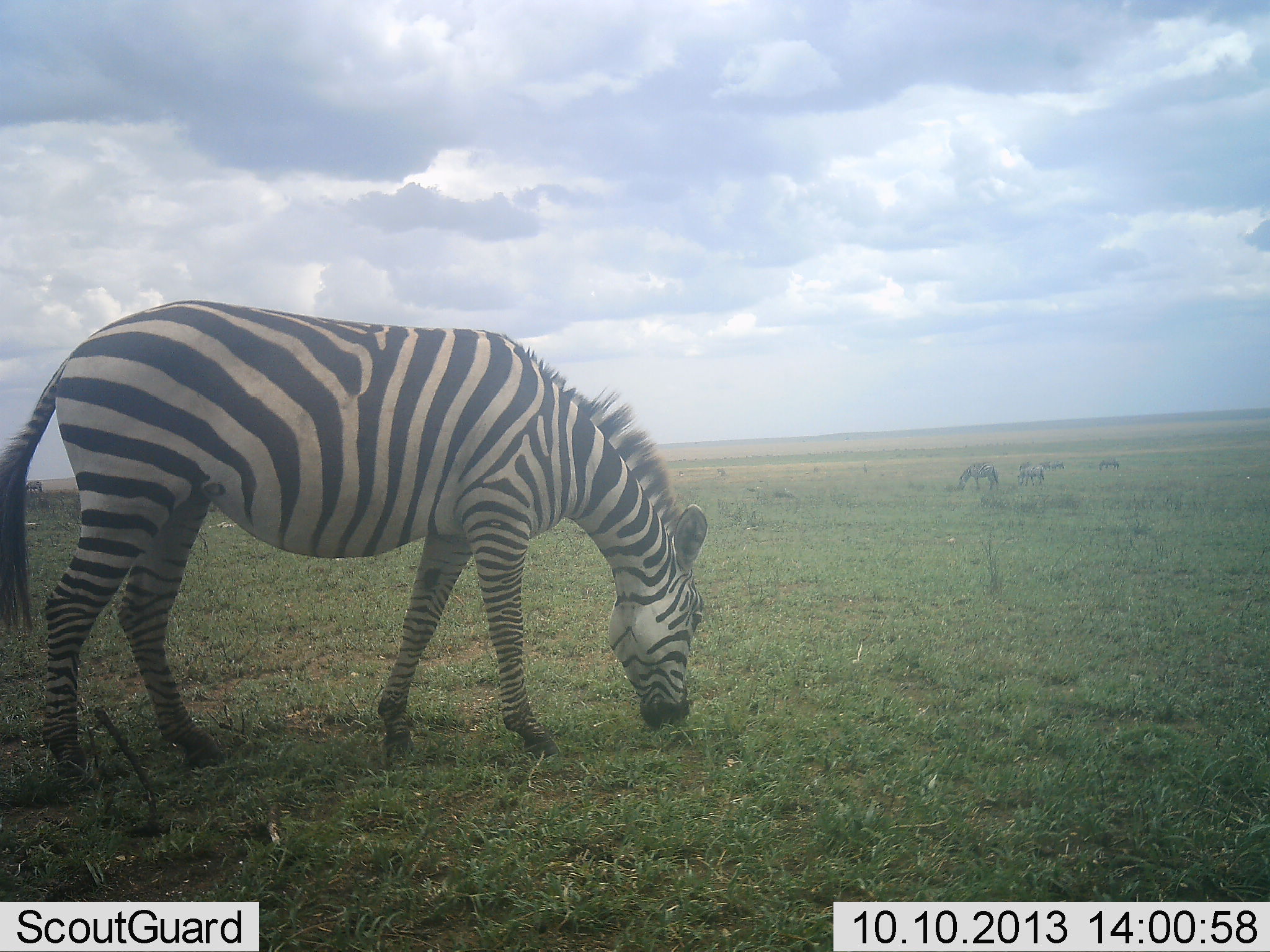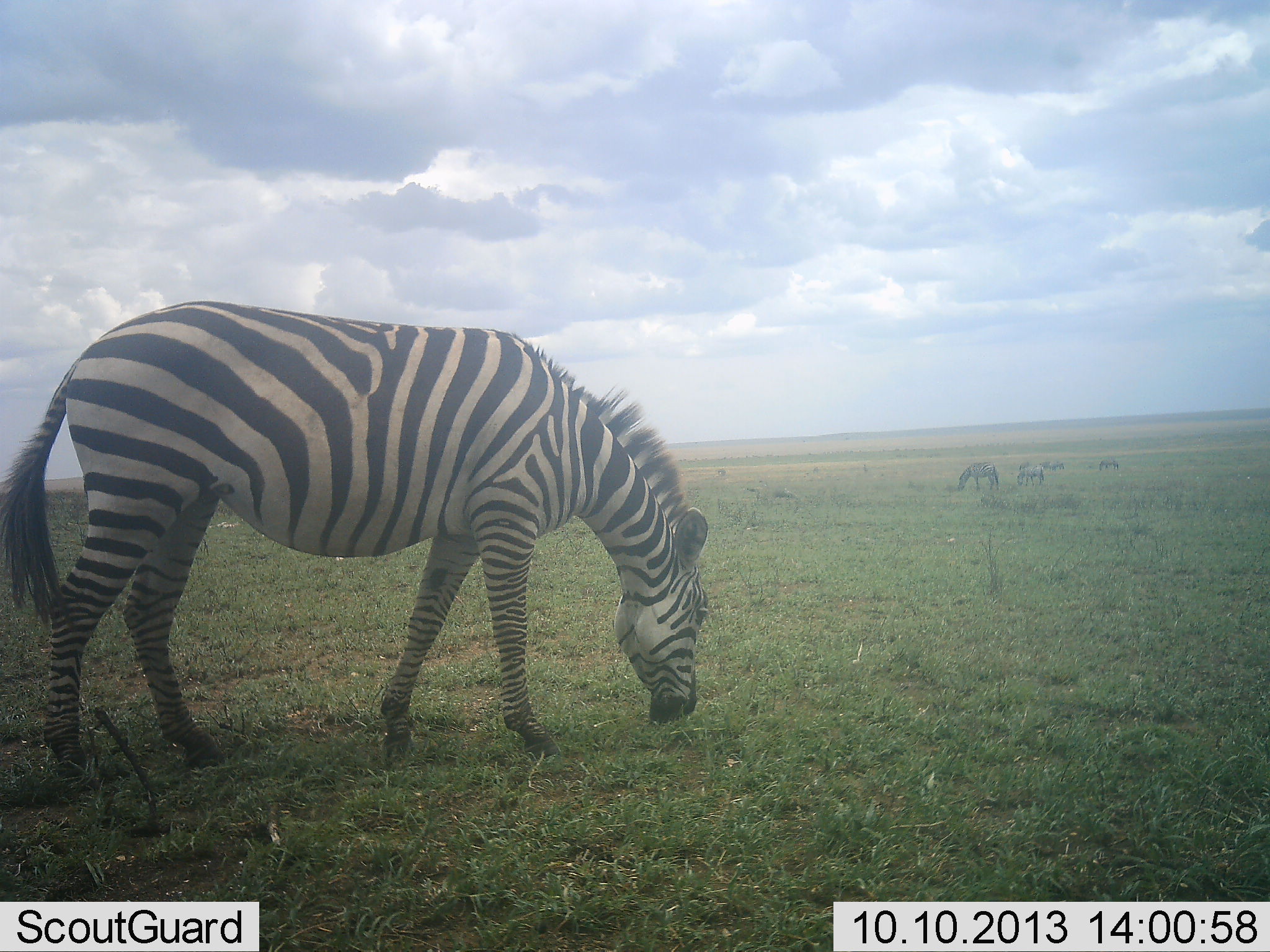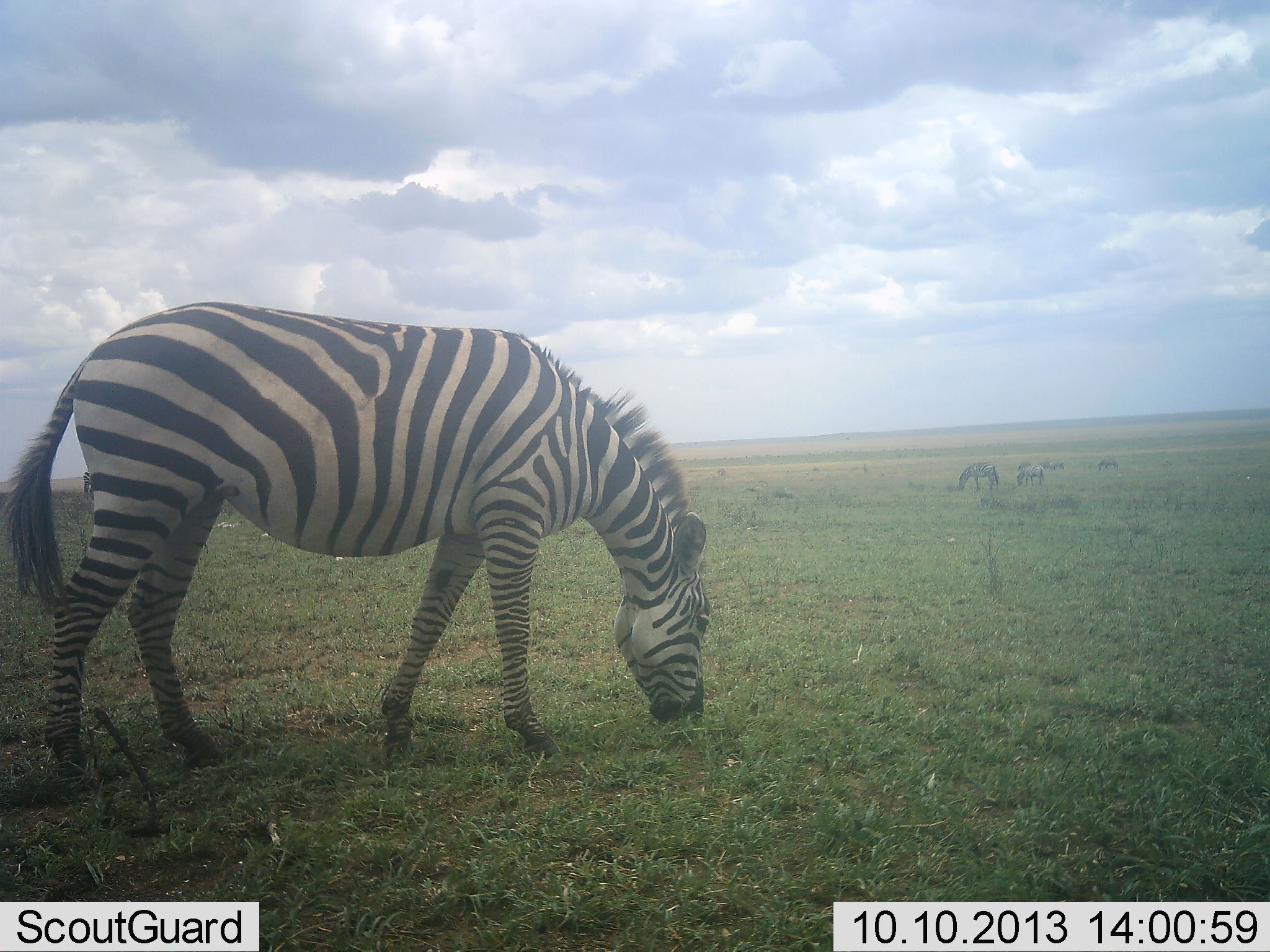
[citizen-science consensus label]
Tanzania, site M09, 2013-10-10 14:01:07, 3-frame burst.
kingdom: Animalia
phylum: Chordata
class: Mammalia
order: Perissodactyla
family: Equidae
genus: Equus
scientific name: Equus quagga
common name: plains zebra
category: zebra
Zebra (plains zebra) (Equus quagga), count 5. Behavior (volunteer vote fractions): standing 36%, resting 0%, moving 9%, interacting 0%. Young present (vote fraction): 0%. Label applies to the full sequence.